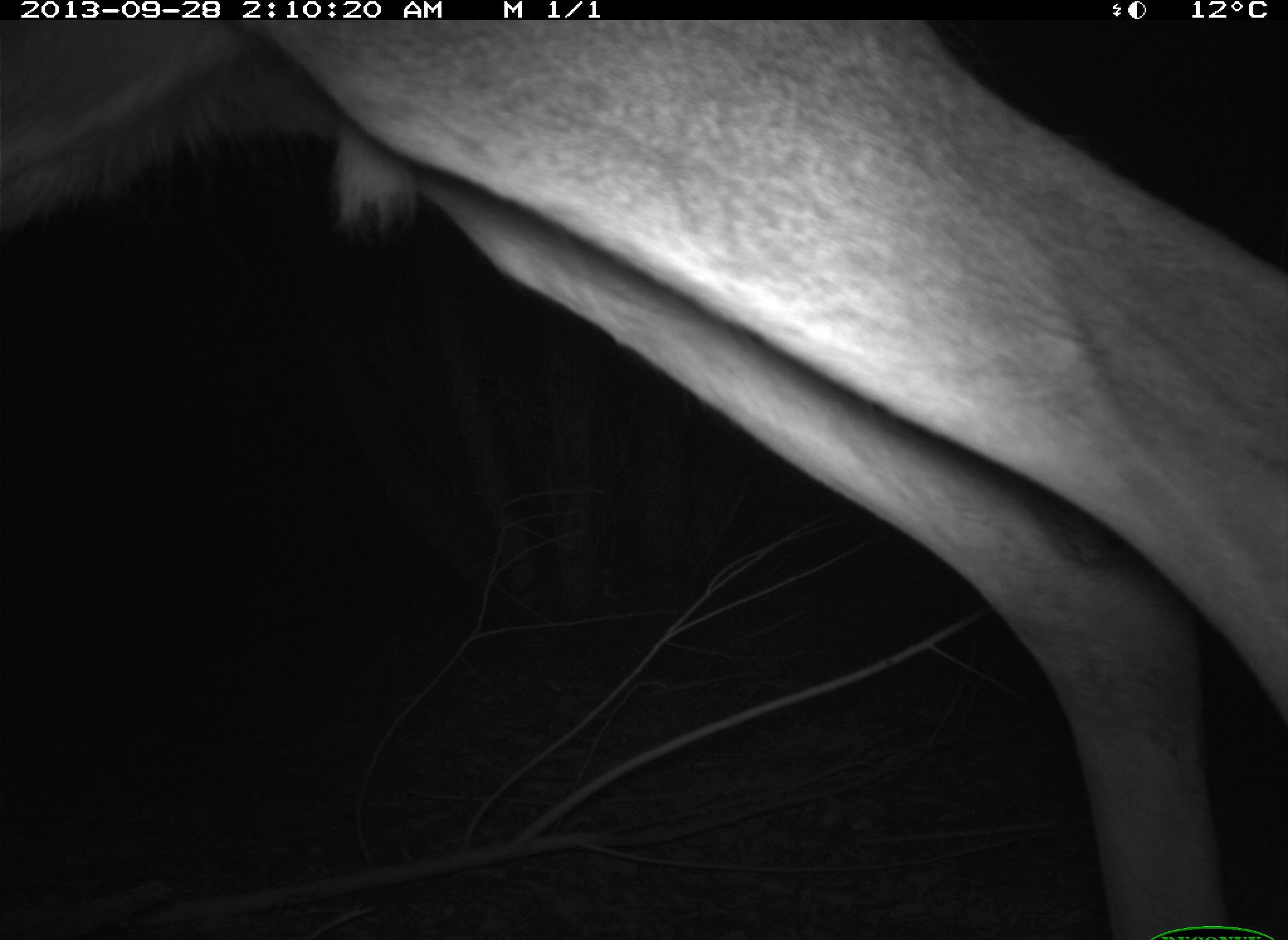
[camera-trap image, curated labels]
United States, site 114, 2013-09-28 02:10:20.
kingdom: Animalia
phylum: Chordata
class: Mammalia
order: Artiodactyla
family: Cervidae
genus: Odocoileus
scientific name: Odocoileus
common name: deer